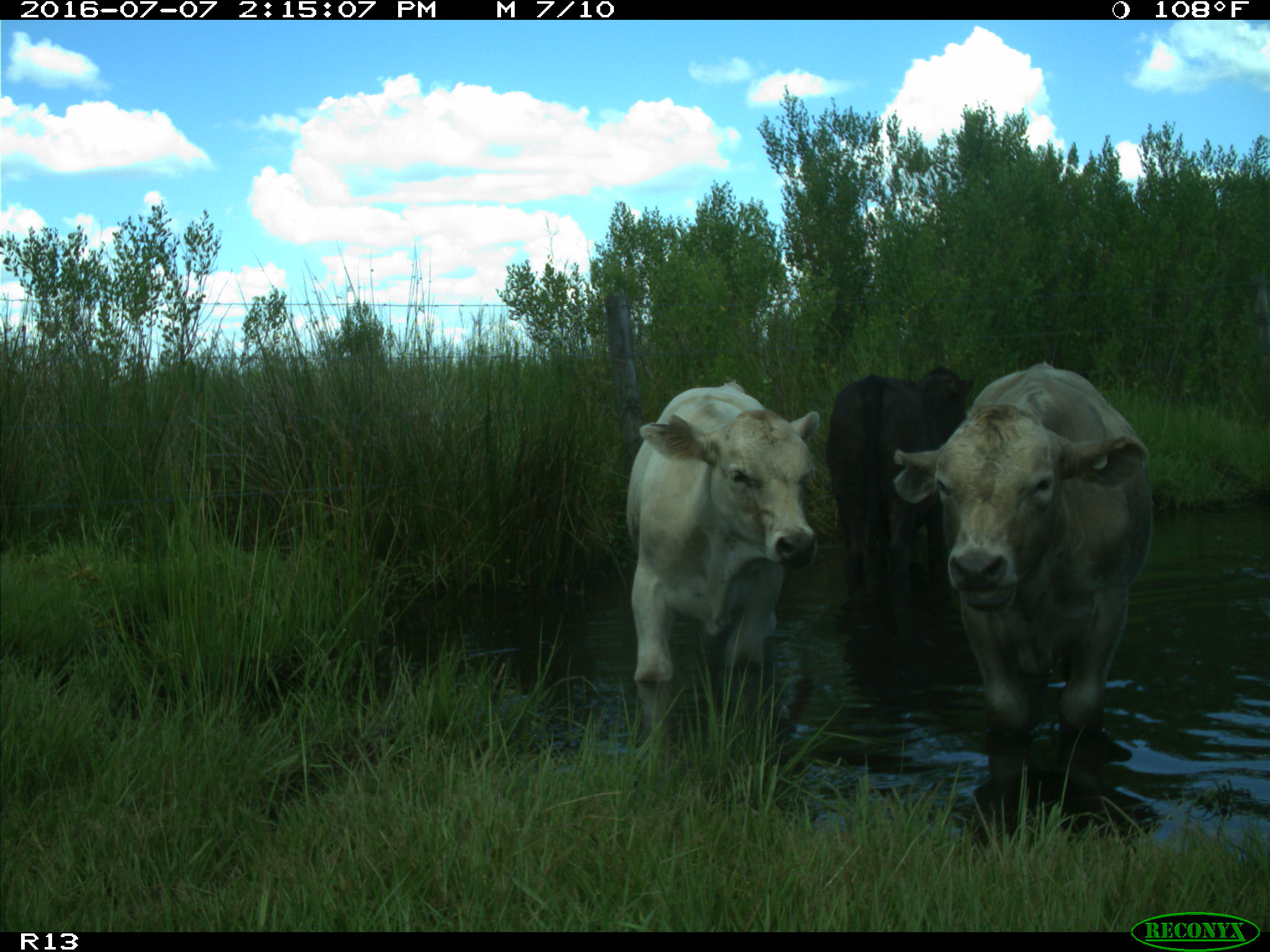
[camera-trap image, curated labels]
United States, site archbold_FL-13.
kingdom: Animalia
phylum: Chordata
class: Mammalia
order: Artiodactyla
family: Bovidae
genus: Bos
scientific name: Bos taurus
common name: domestic cow